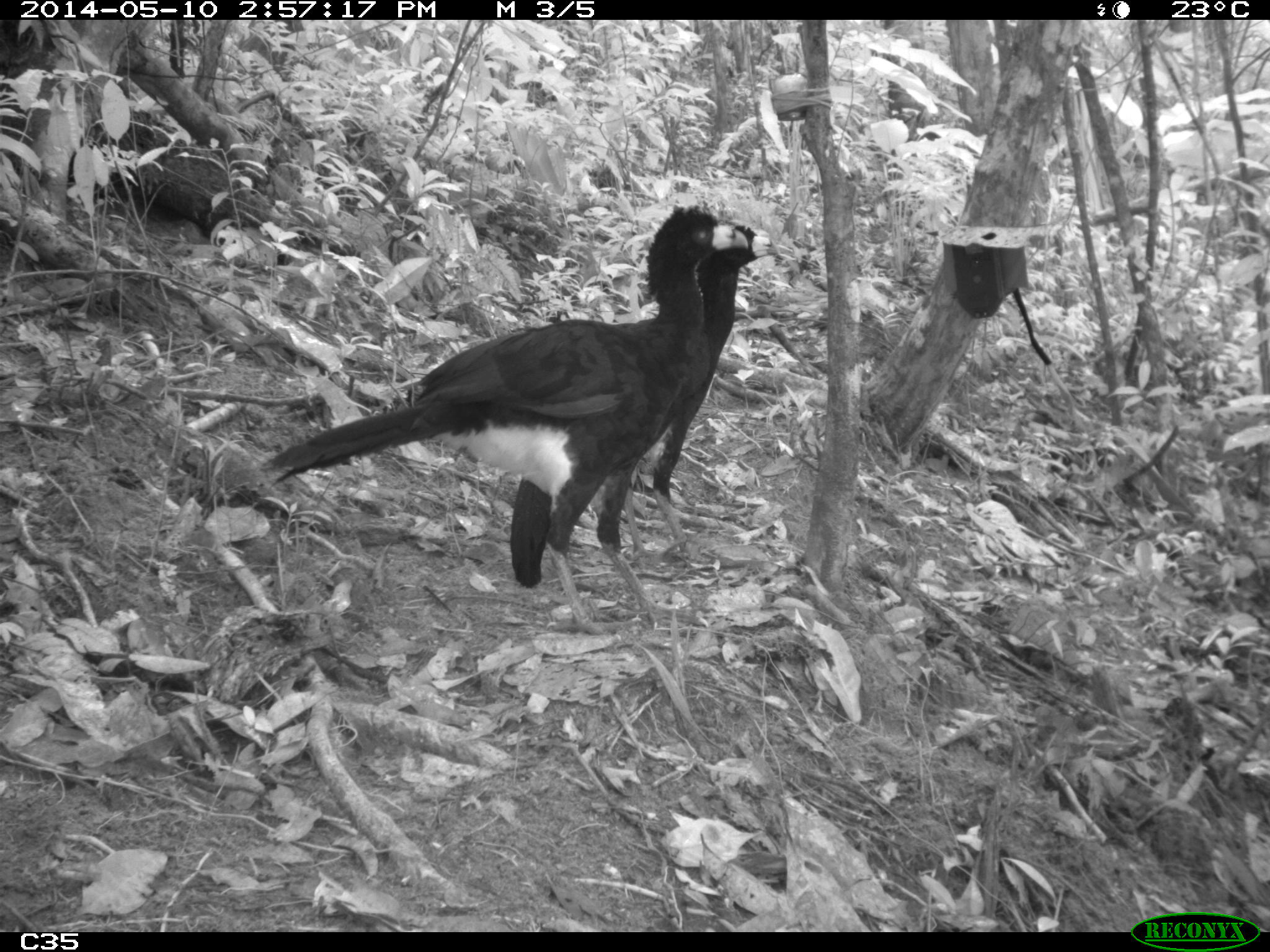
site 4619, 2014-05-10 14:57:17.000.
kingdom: Animalia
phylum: Chordata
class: Aves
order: Galliformes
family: Cracidae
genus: Crax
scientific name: Crax alector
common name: black curassow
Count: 2.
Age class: adult.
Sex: female.